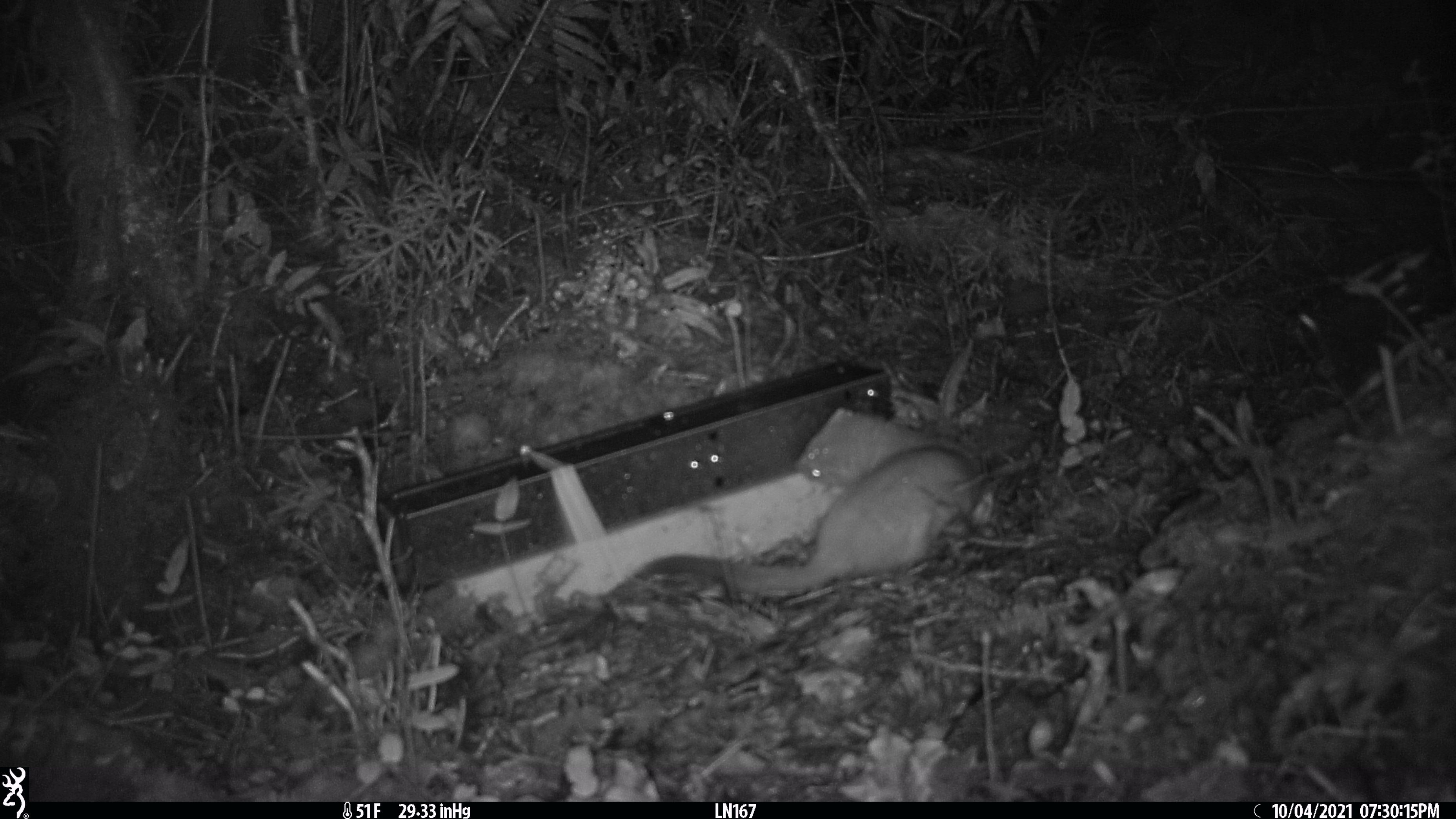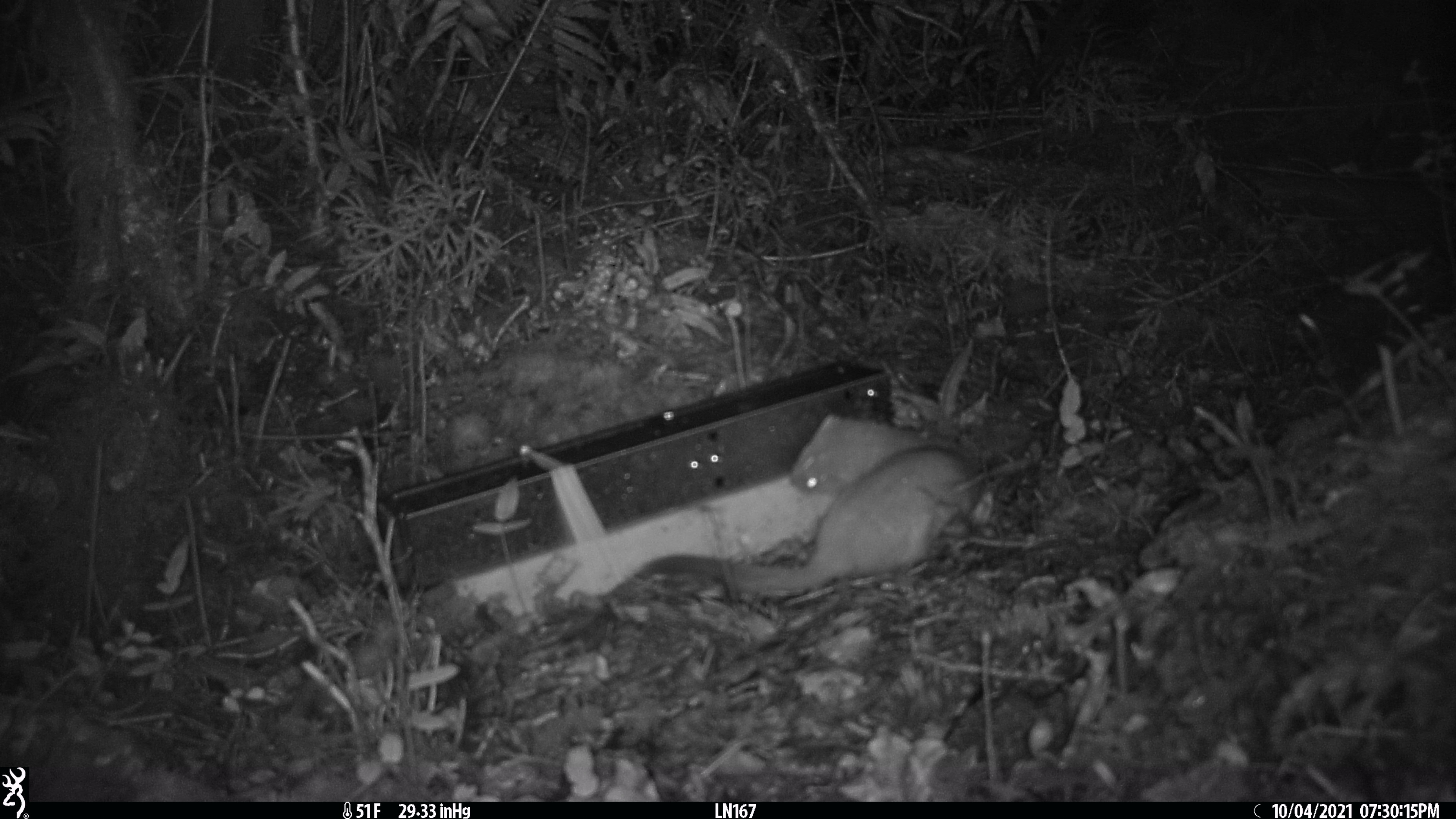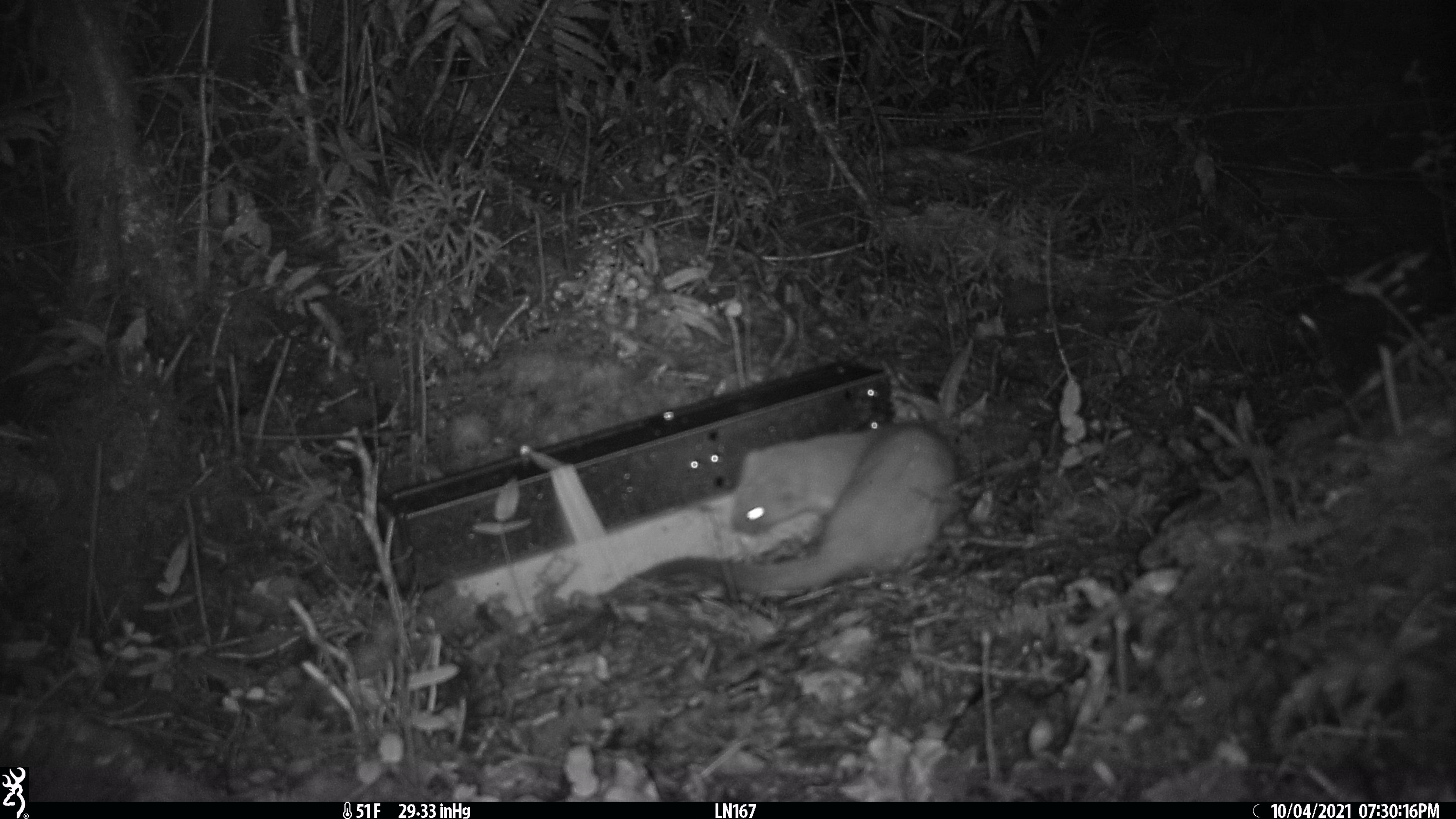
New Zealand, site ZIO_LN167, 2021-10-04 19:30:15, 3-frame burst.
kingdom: Animalia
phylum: Chordata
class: Mammalia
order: Carnivora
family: Mustelidae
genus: Mustela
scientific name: Mustela erminea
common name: stoat